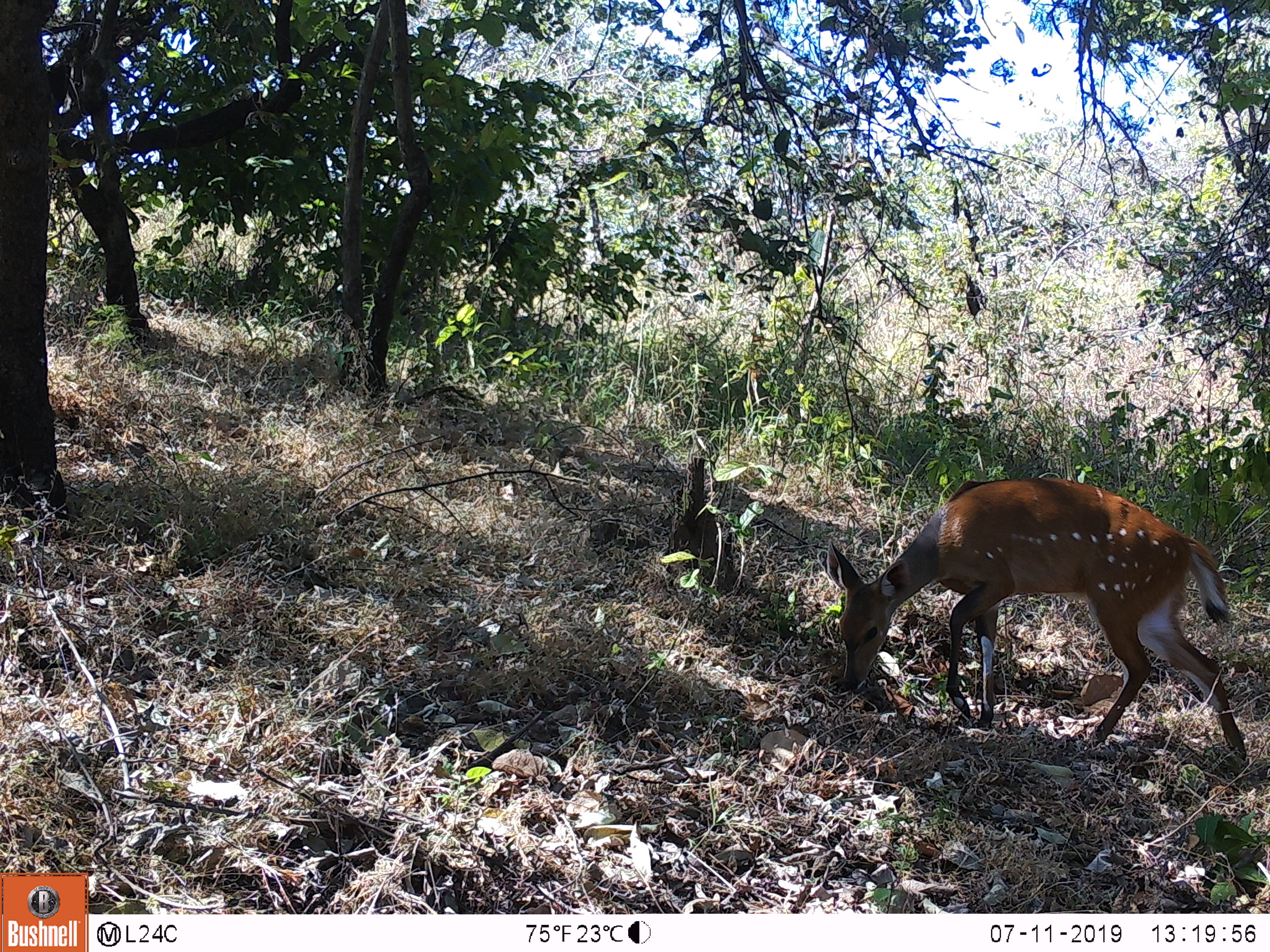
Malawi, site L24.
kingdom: Animalia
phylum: Chordata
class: Mammalia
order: Artiodactyla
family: Bovidae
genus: Tragelaphus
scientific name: Tragelaphus sylvaticus sylvaticus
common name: cape bushbuck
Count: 1.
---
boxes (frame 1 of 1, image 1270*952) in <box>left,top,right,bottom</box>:
cape bushbuck: <box>820,470,1254,772</box>